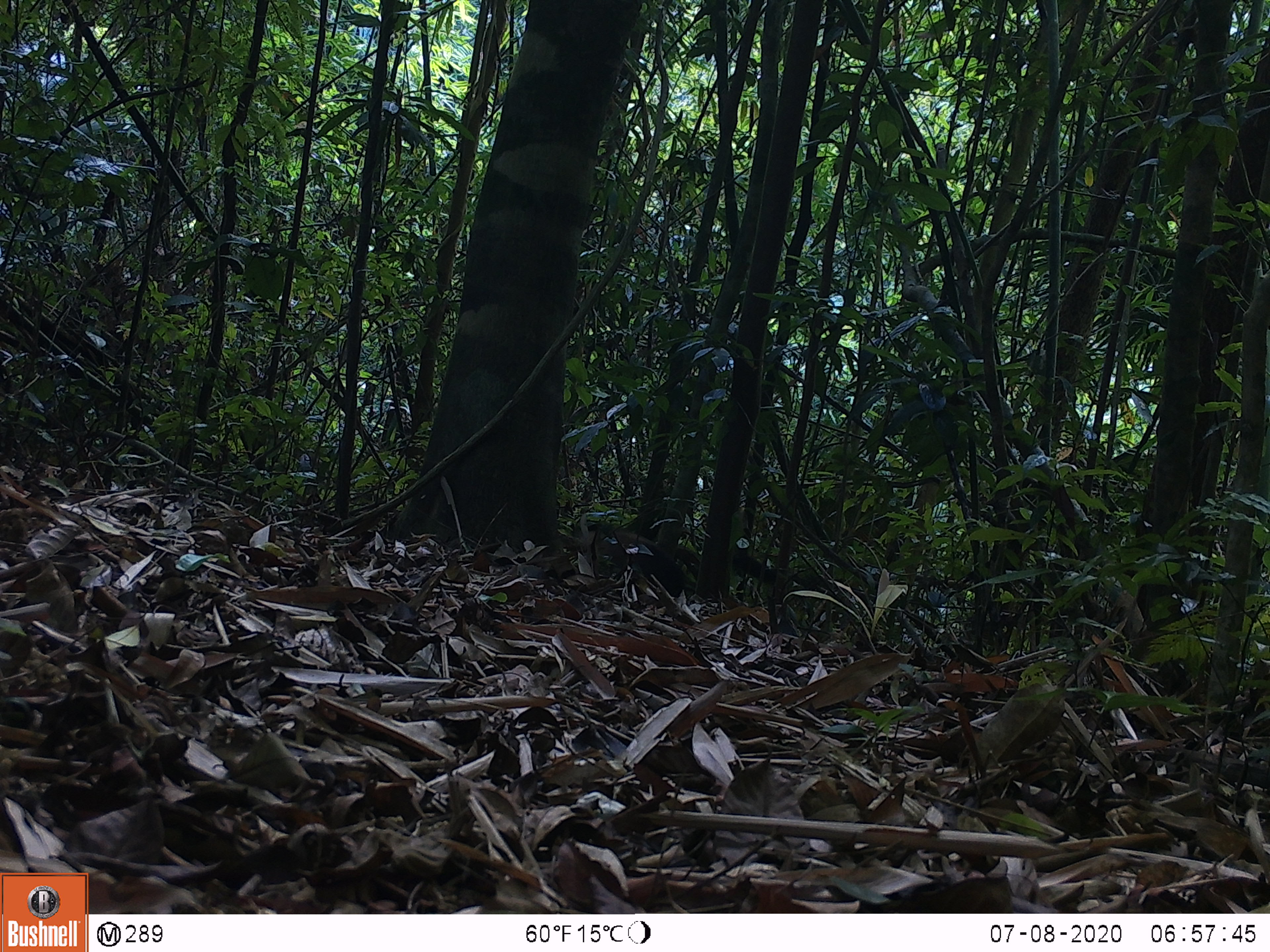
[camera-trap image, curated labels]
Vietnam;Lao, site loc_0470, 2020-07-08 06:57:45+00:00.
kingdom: Animalia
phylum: Chordata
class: Mammalia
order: Carnivora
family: Mustelidae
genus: Martes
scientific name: Martes flavigula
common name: yellow-throated marten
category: yellow throated marten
Yellow throated marten (yellow-throated marten) (Martes flavigula). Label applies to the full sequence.